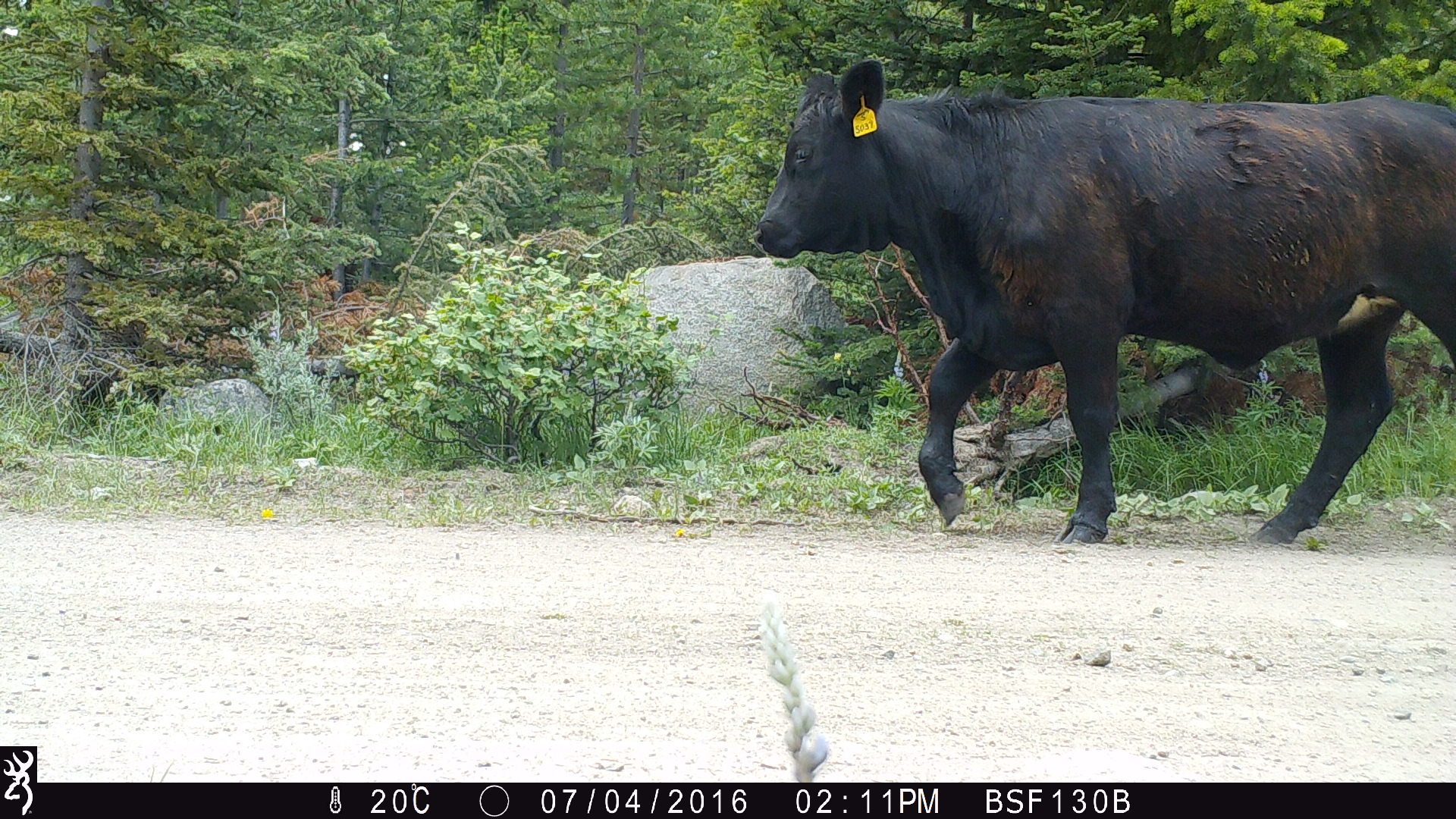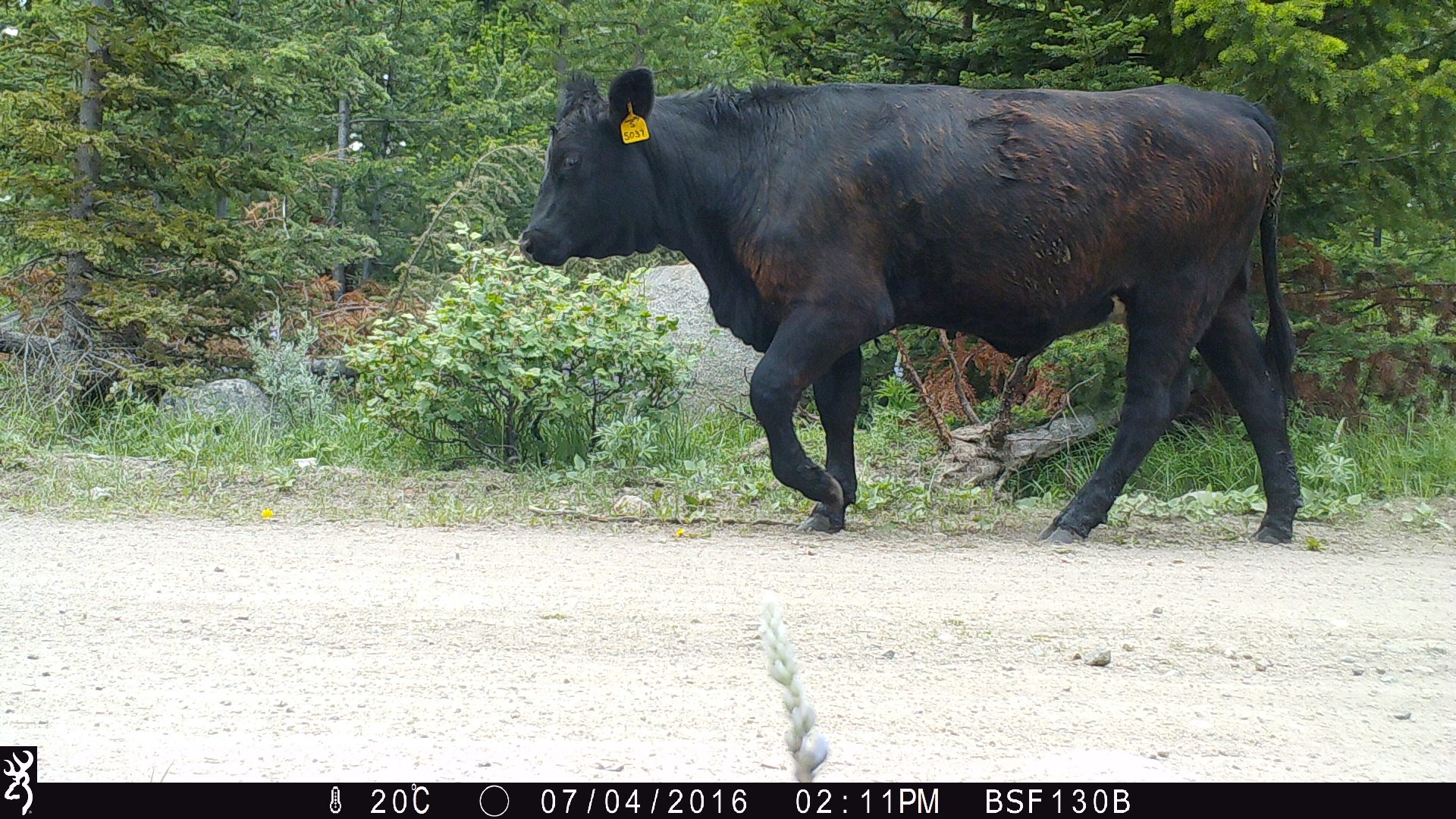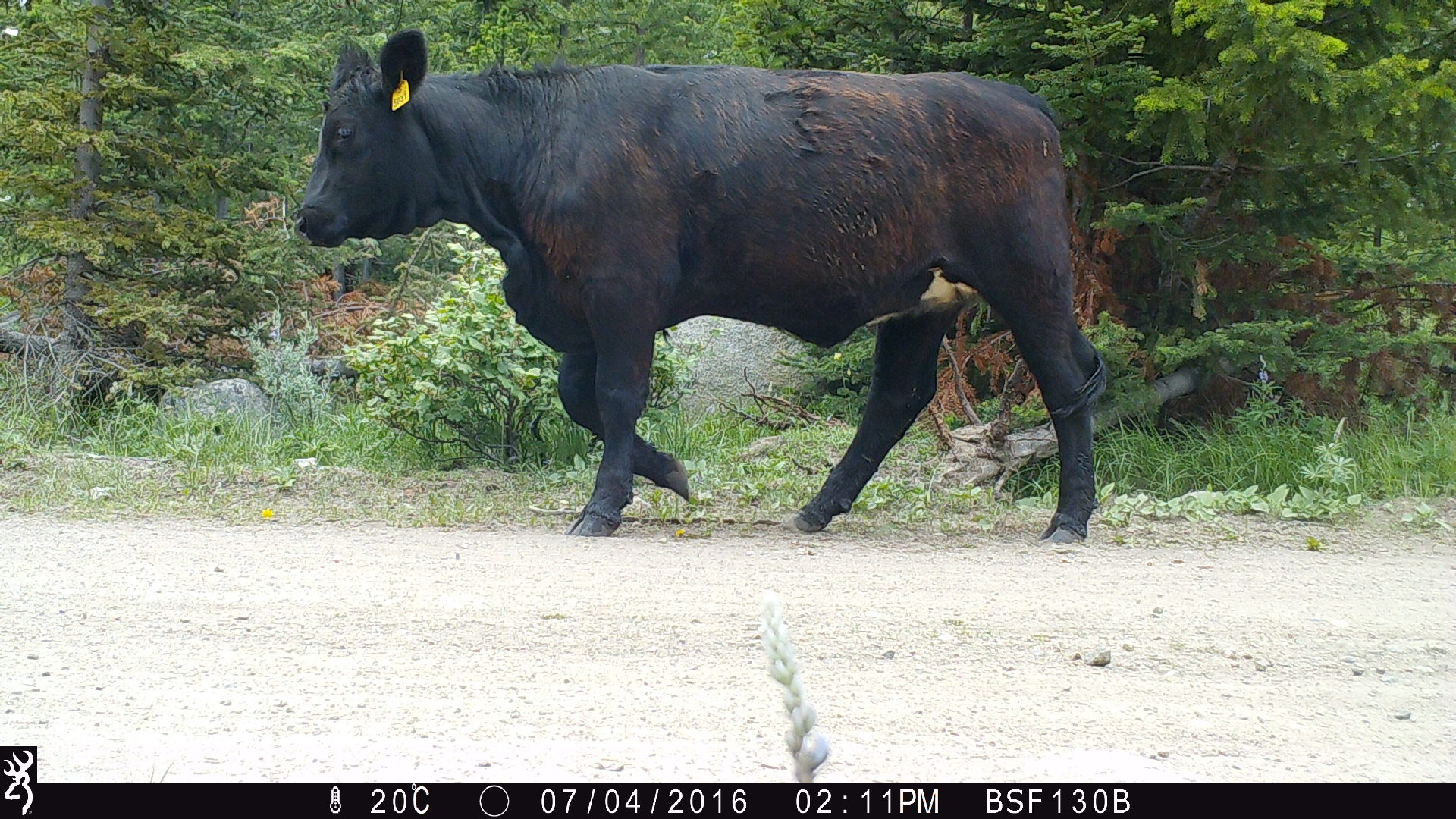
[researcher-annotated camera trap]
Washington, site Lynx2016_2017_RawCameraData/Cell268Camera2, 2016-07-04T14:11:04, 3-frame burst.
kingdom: Animalia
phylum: Chordata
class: Mammalia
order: Artiodactyla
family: Bovidae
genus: Bos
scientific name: Bos taurus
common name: domestic cattle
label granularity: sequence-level